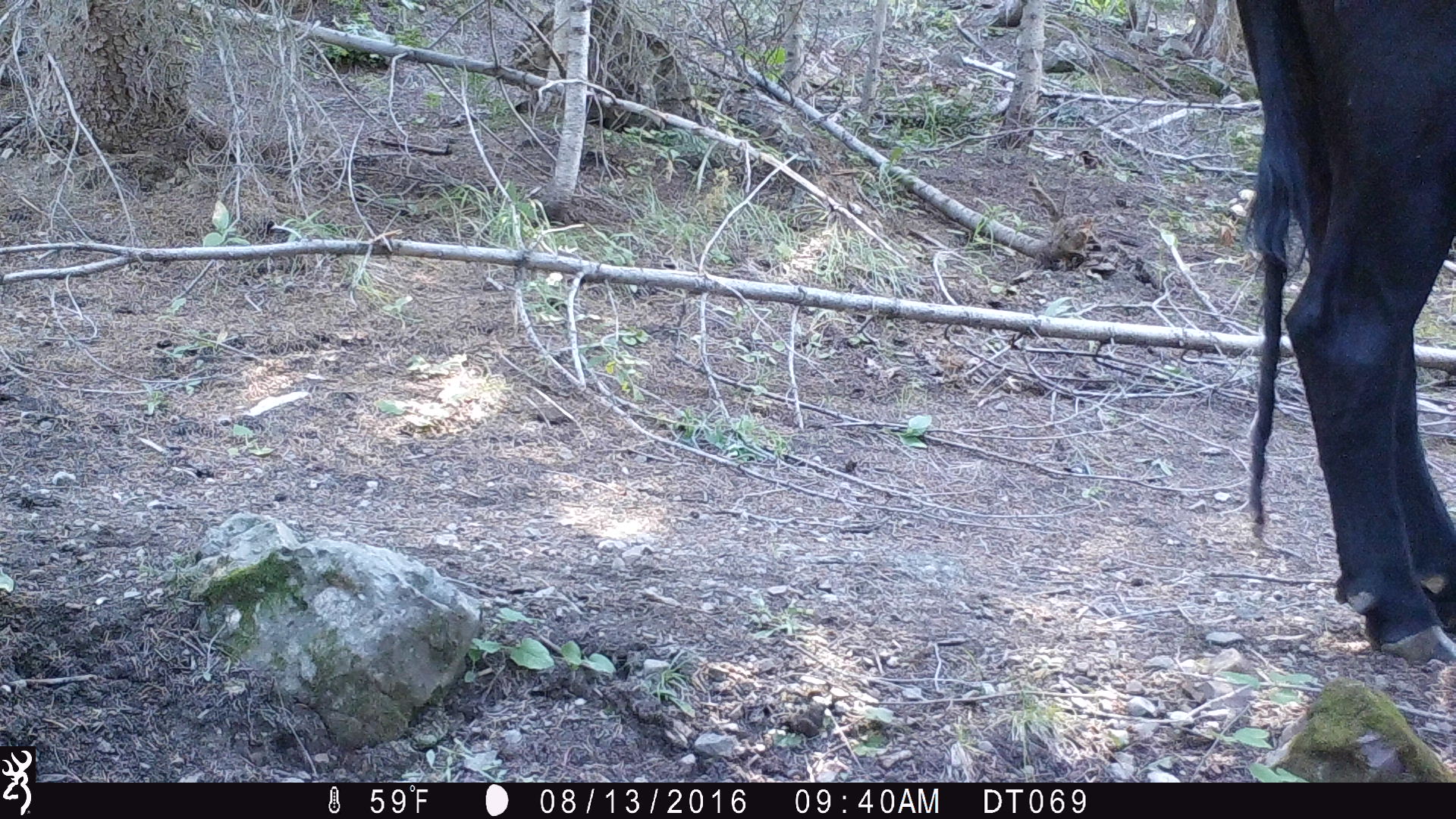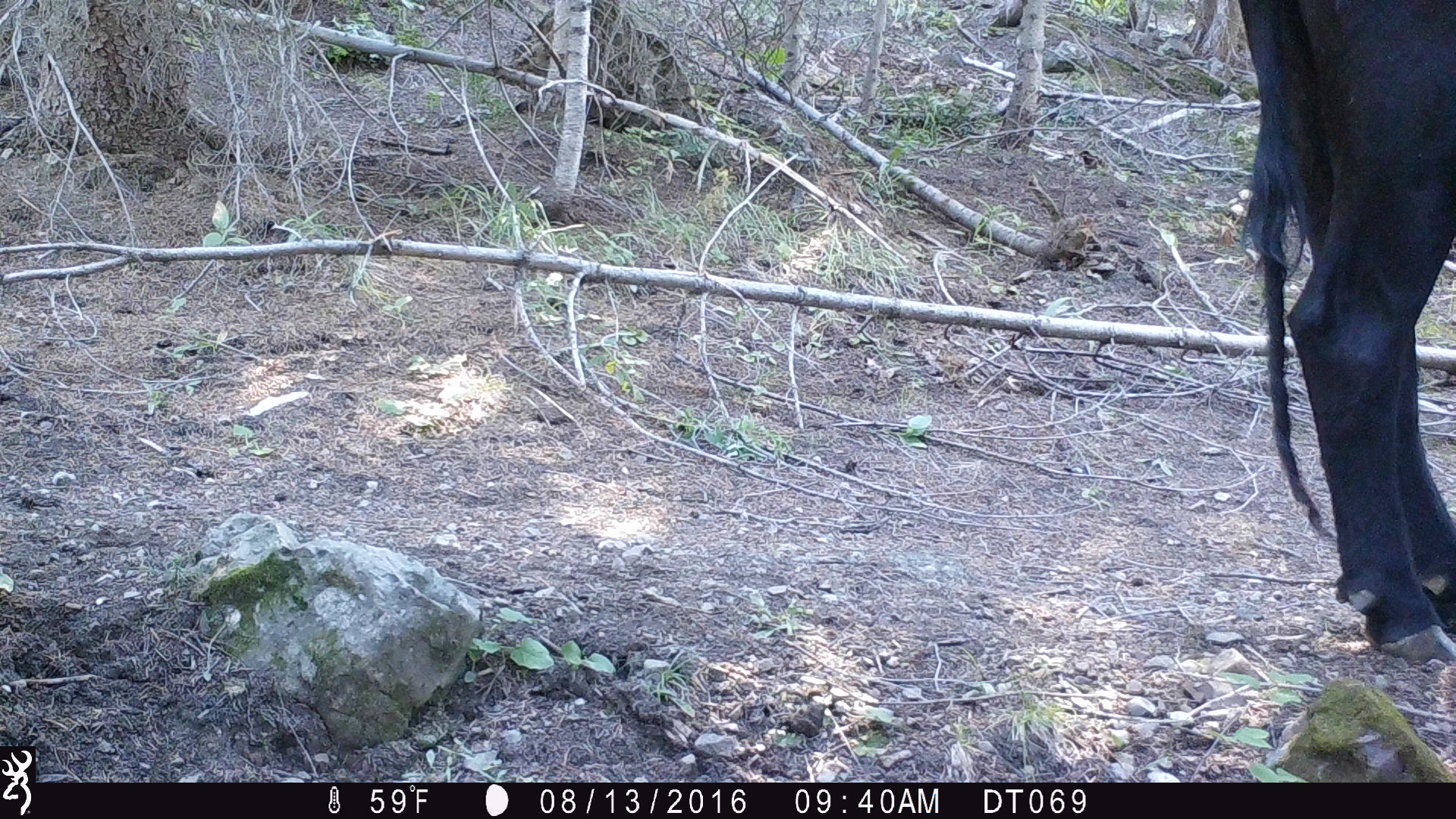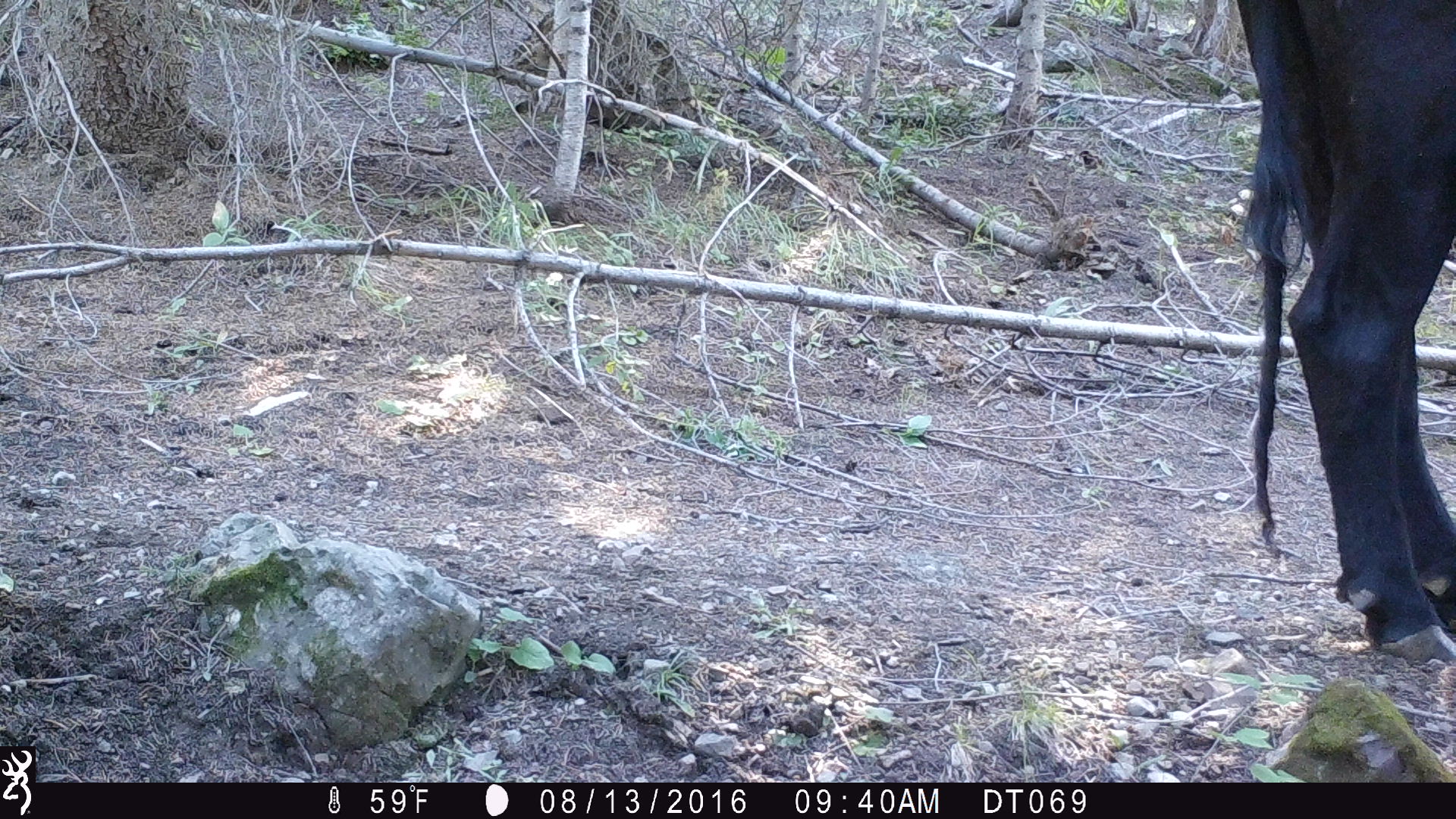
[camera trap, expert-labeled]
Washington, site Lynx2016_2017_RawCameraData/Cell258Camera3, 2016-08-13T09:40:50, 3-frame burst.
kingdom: Animalia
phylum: Chordata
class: Mammalia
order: Artiodactyla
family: Bovidae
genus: Bos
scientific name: Bos taurus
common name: domestic cattle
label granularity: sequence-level